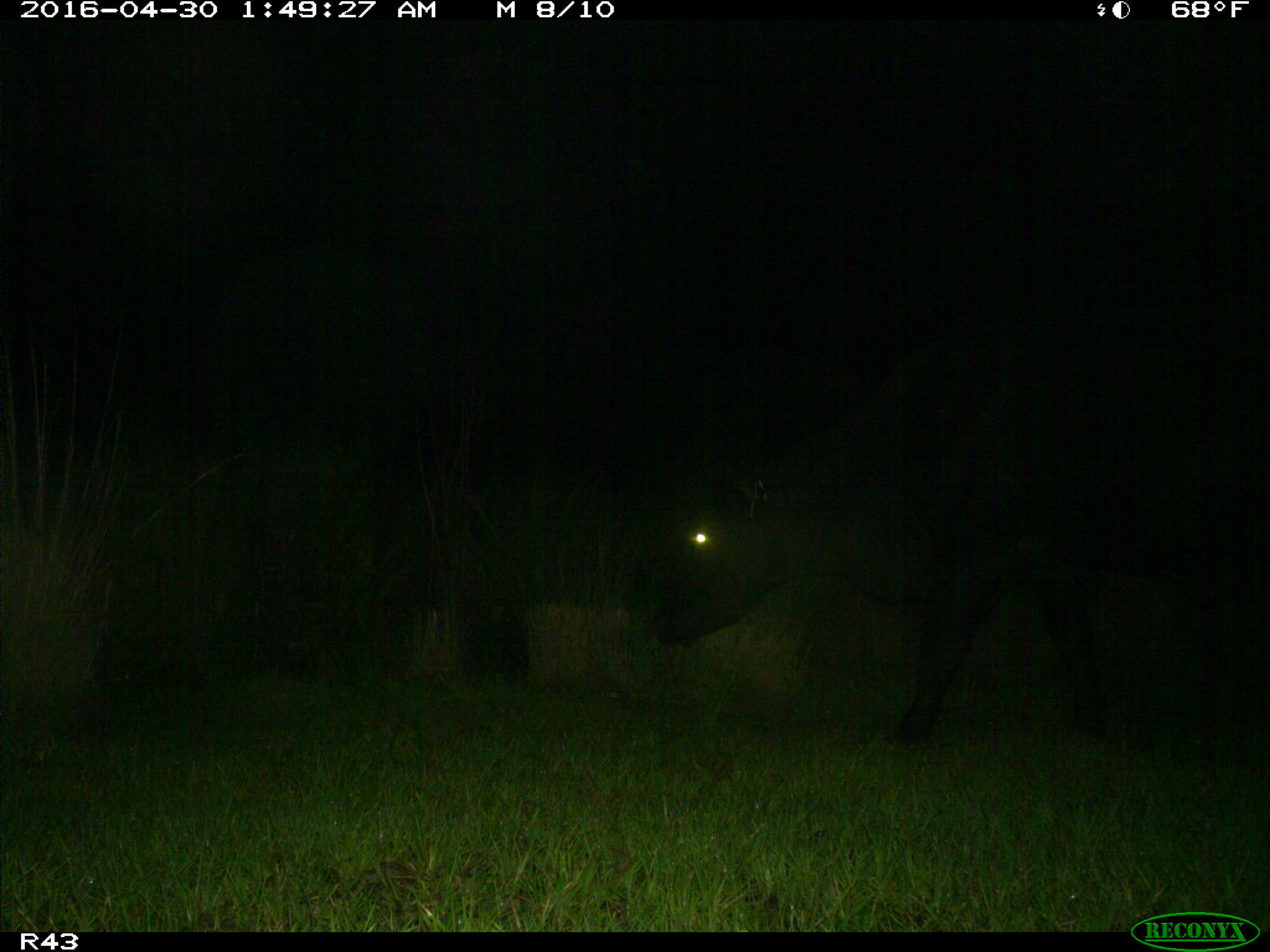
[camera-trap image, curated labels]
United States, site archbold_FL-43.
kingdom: Animalia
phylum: Chordata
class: Mammalia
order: Artiodactyla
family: Bovidae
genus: Bos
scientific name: Bos taurus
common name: domestic cow